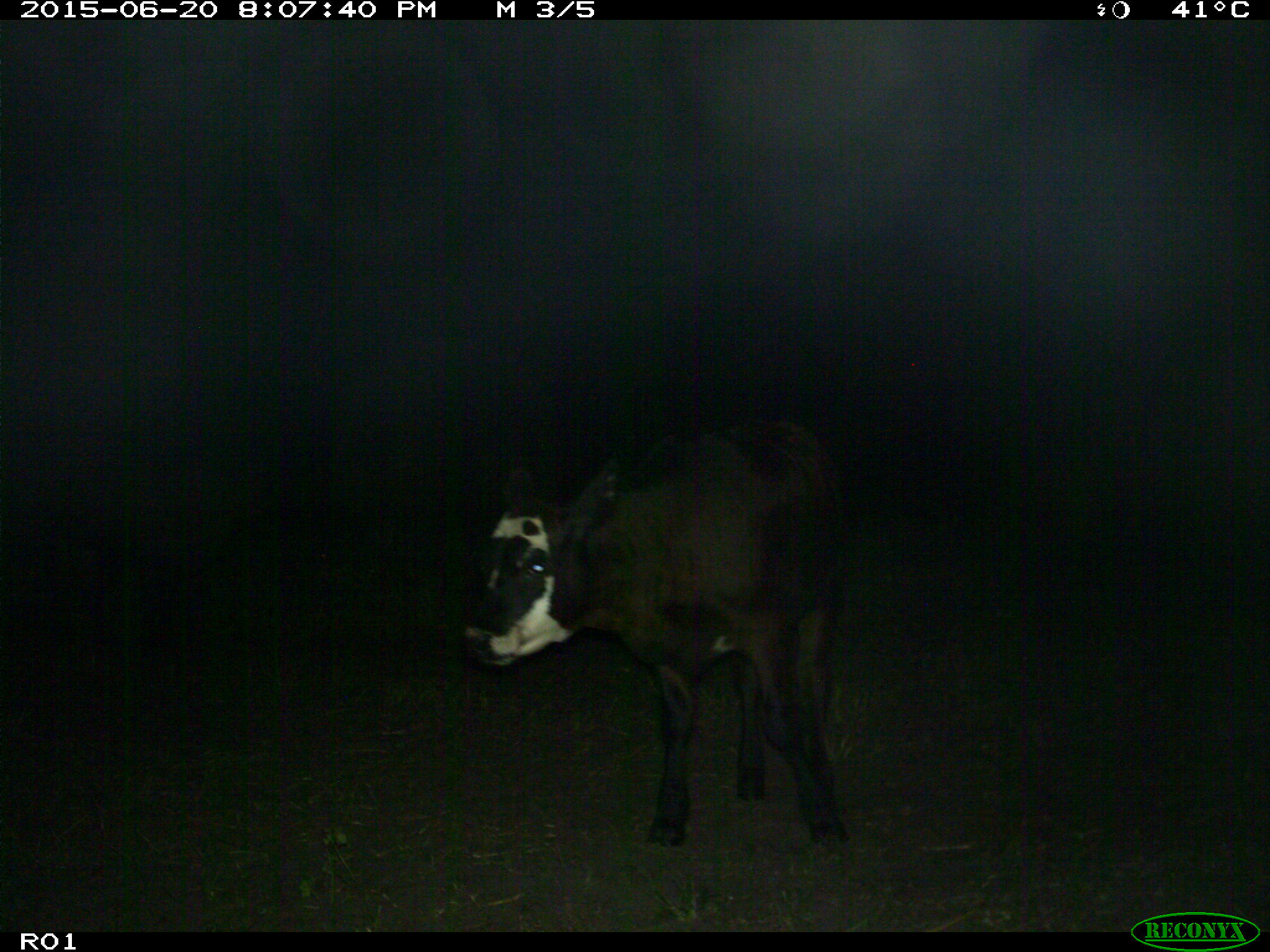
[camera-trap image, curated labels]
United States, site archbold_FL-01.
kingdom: Animalia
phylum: Chordata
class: Mammalia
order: Artiodactyla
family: Bovidae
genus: Bos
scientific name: Bos taurus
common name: domestic cow